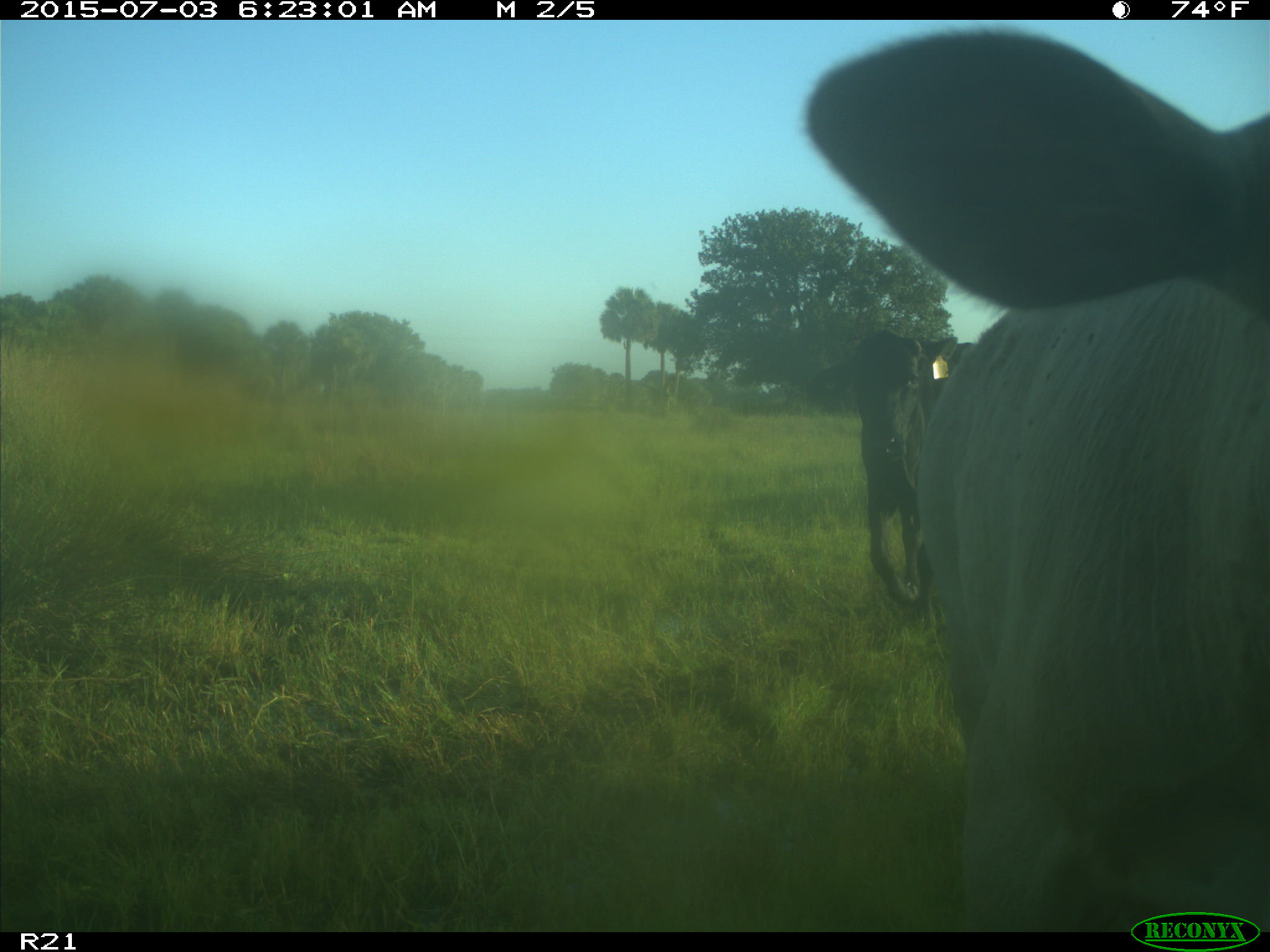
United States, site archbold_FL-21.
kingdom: Animalia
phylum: Chordata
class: Mammalia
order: Artiodactyla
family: Bovidae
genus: Bos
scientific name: Bos taurus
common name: domestic cow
Bos taurus (domestic cow).